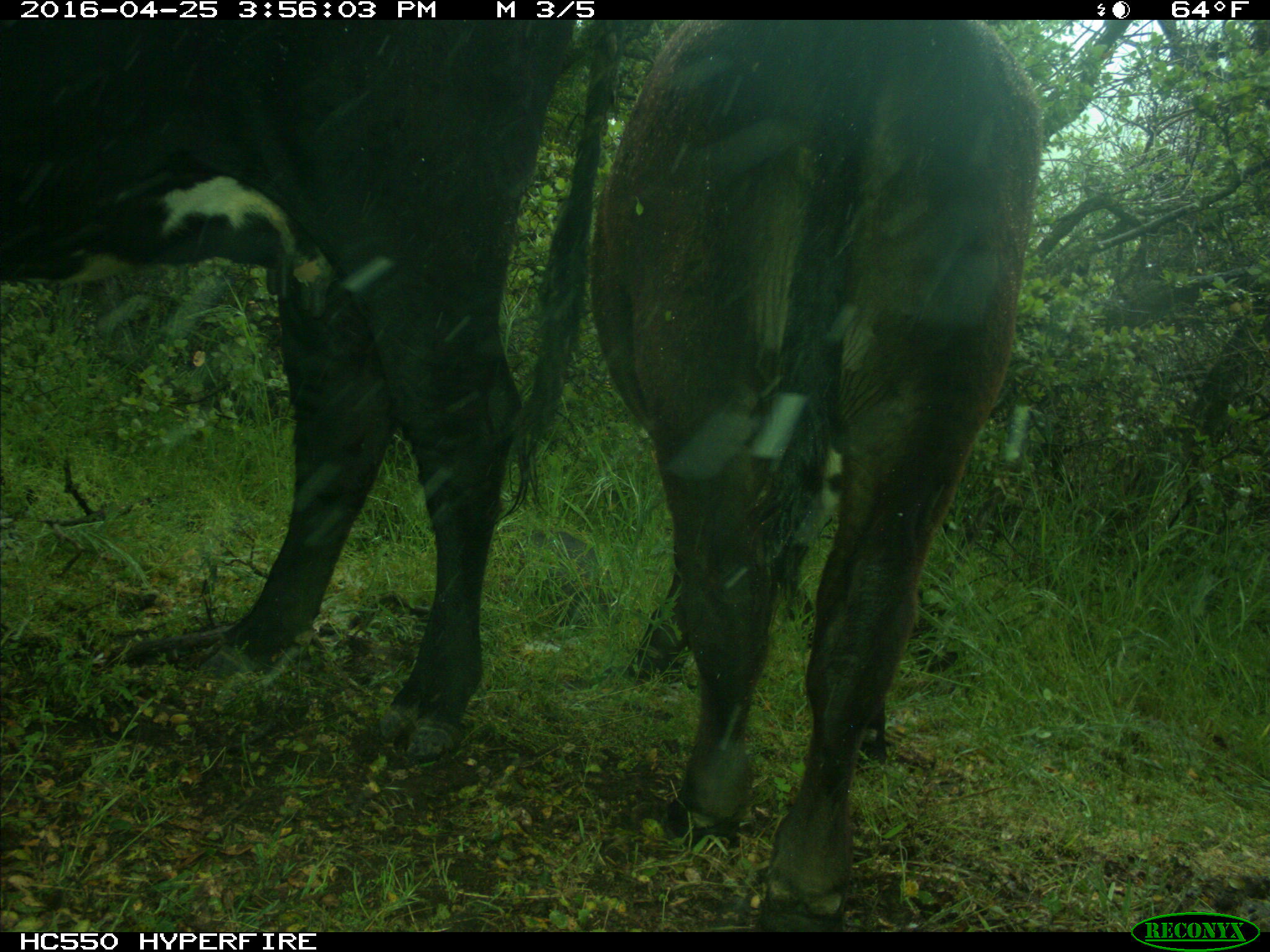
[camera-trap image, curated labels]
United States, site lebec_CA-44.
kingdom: Animalia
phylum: Chordata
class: Mammalia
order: Artiodactyla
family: Bovidae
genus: Bos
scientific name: Bos taurus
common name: domestic cow